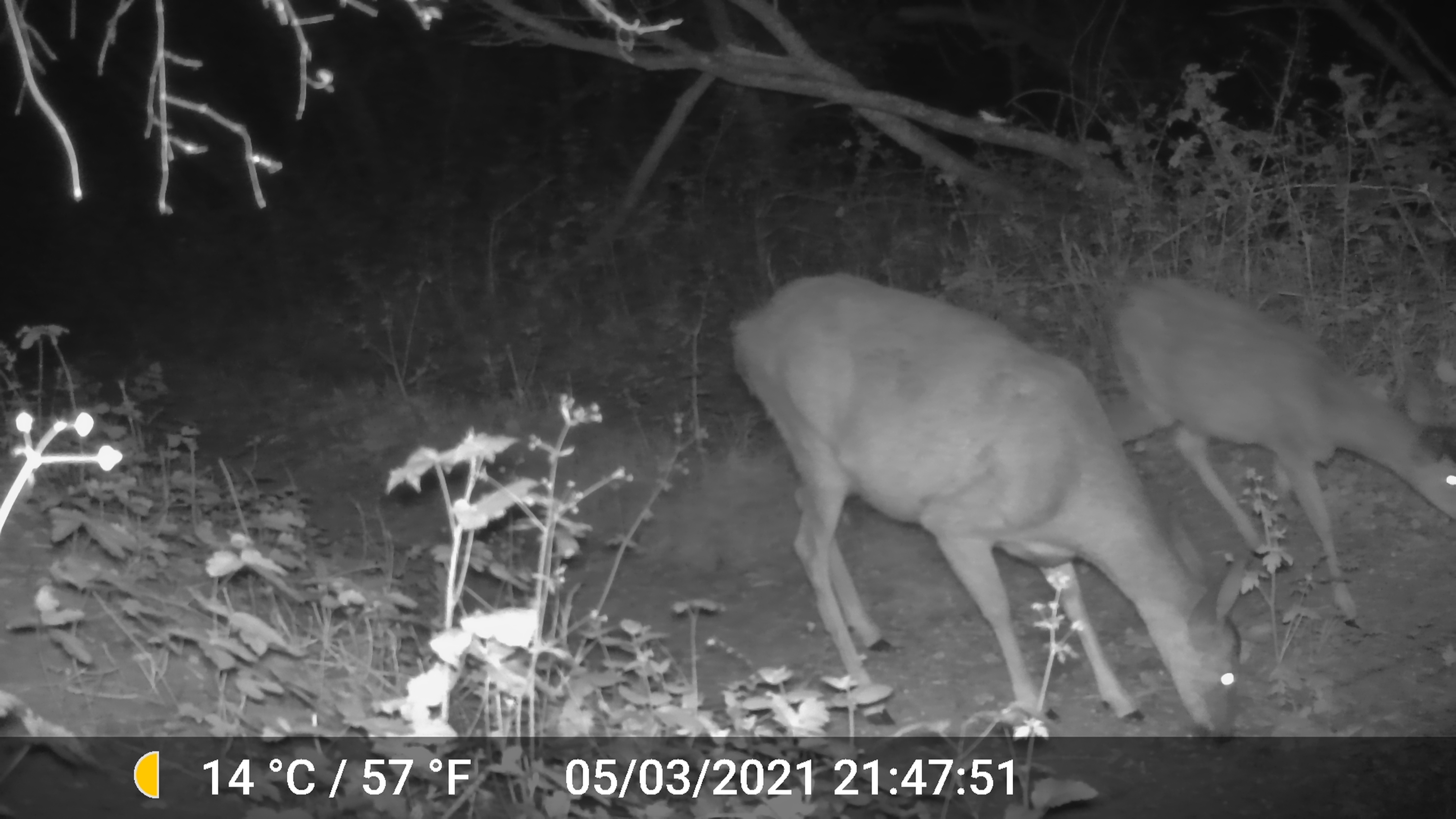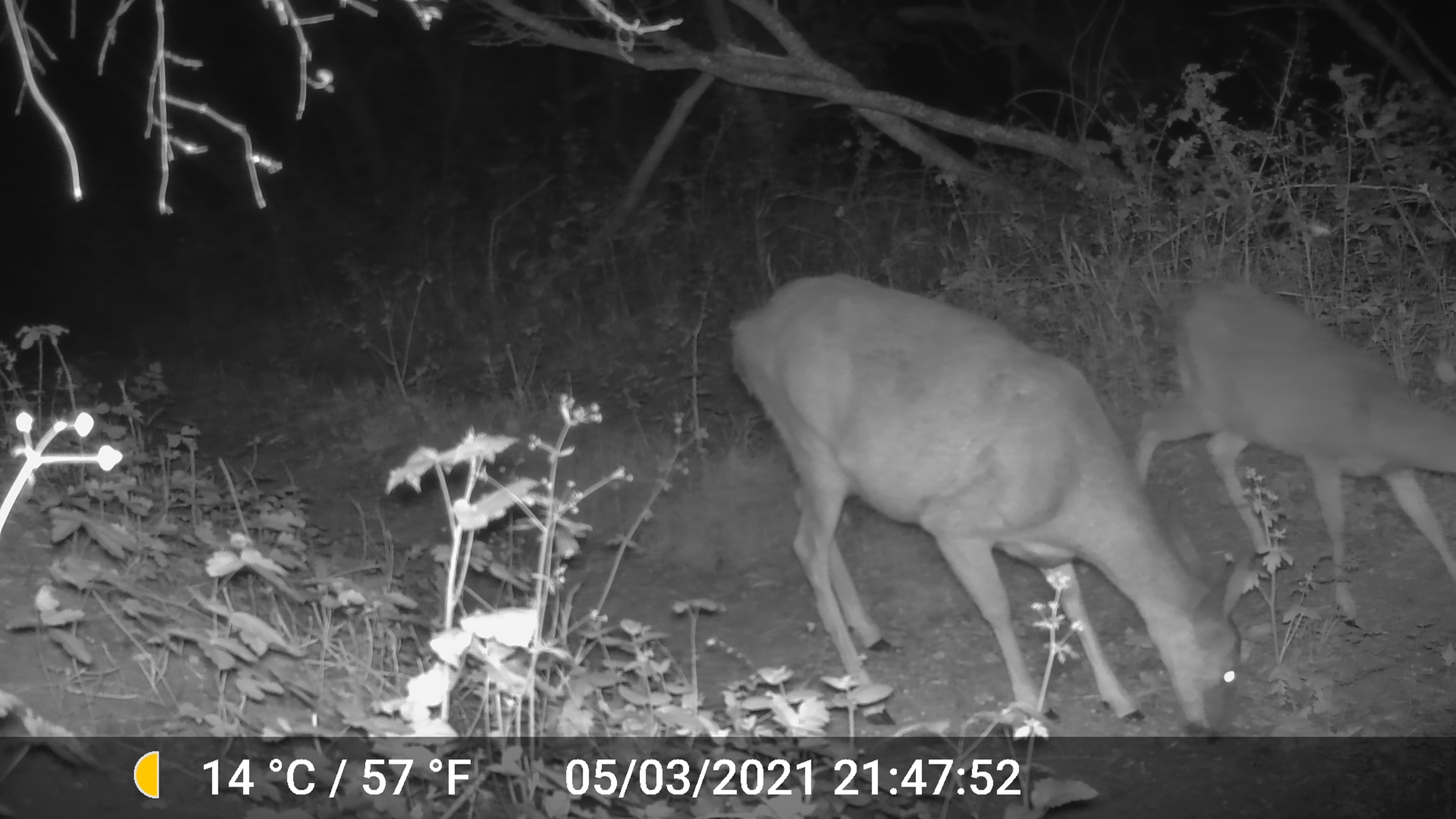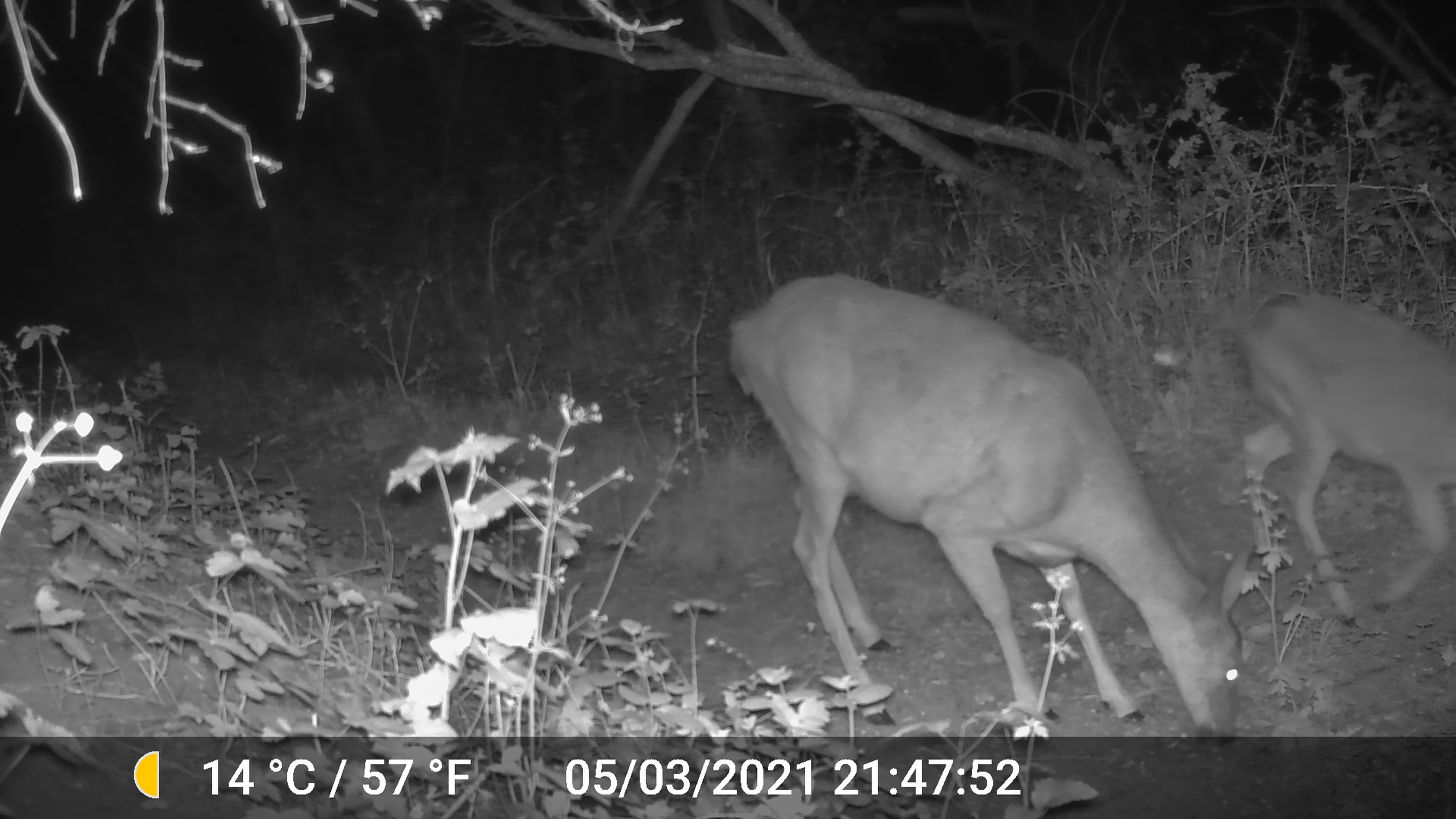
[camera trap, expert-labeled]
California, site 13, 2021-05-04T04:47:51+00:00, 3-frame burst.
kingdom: Animalia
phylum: Chordata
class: Mammalia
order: Artiodactyla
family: Cervidae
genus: Odocoileus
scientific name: Odocoileus hemionus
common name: mule deer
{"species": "mule deer (Odocoileus hemionus)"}